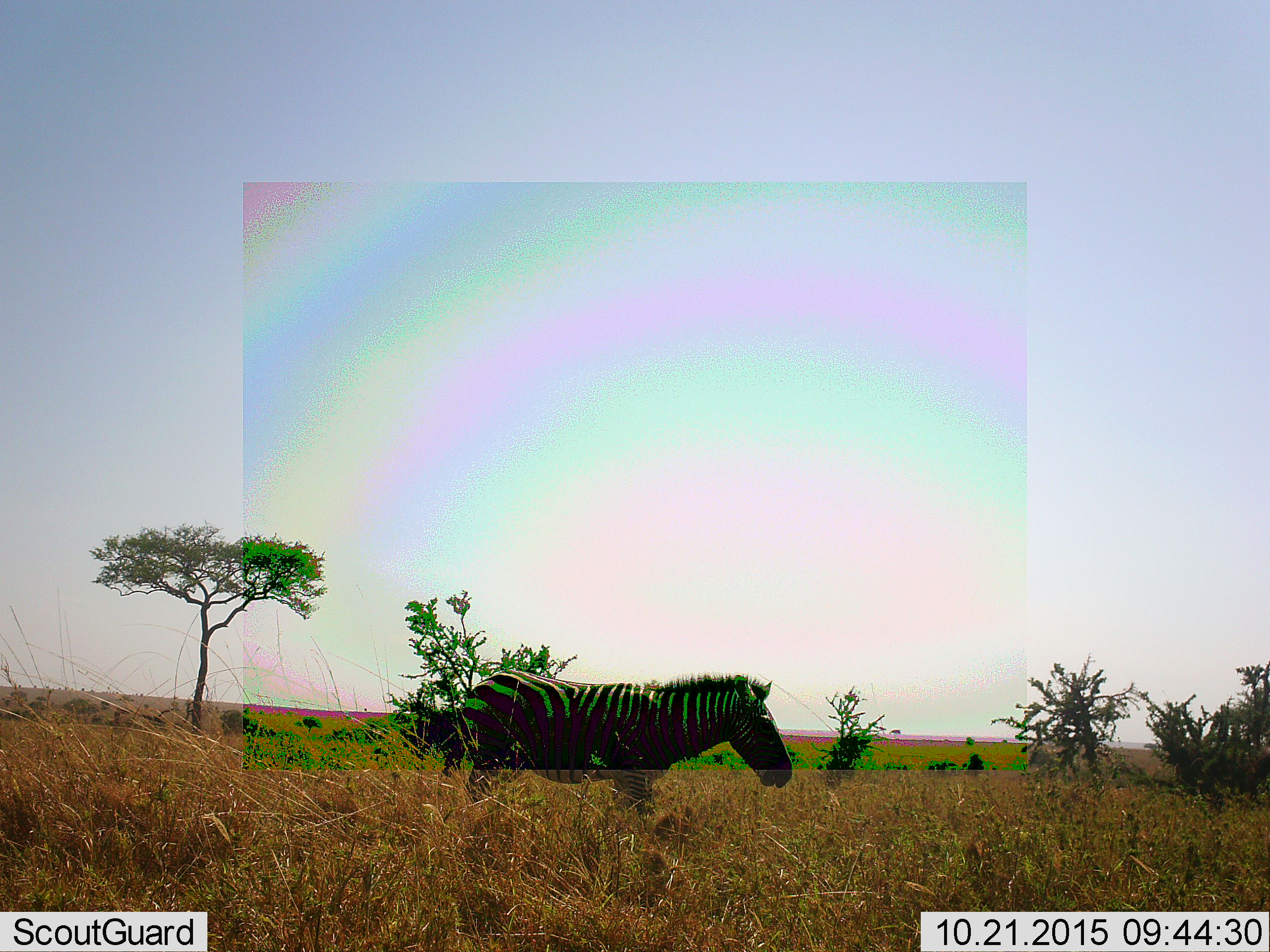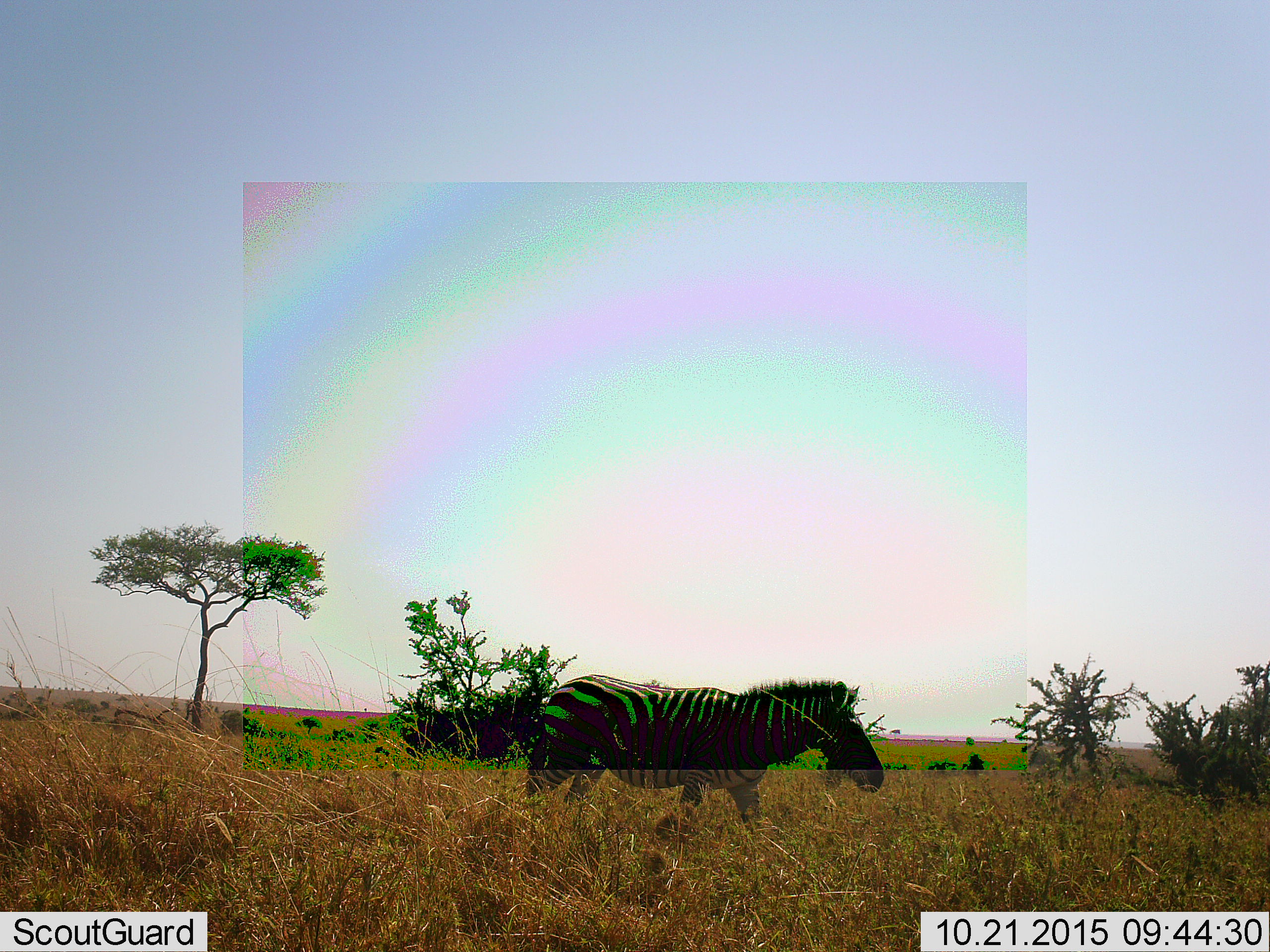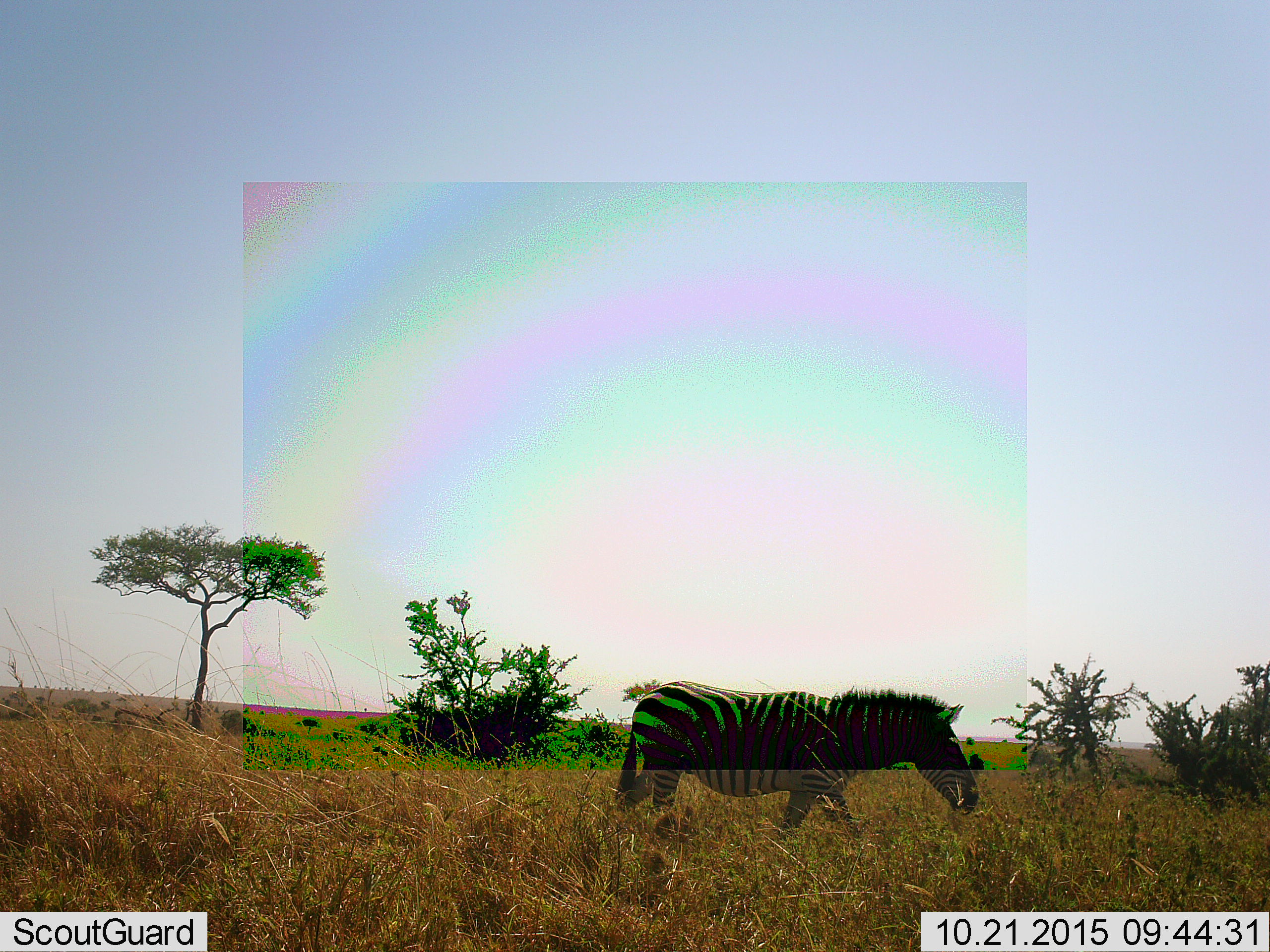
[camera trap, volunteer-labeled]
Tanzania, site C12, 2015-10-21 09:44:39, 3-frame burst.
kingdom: Animalia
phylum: Chordata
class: Mammalia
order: Perissodactyla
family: Equidae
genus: Equus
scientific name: Equus quagga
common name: plains zebra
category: zebra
Zebra (plains zebra) (Equus quagga), count 1. Behavior (volunteer vote fractions): standing 18%, resting 0%, moving 82%, interacting 0%. Young present (vote fraction): 6%. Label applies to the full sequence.